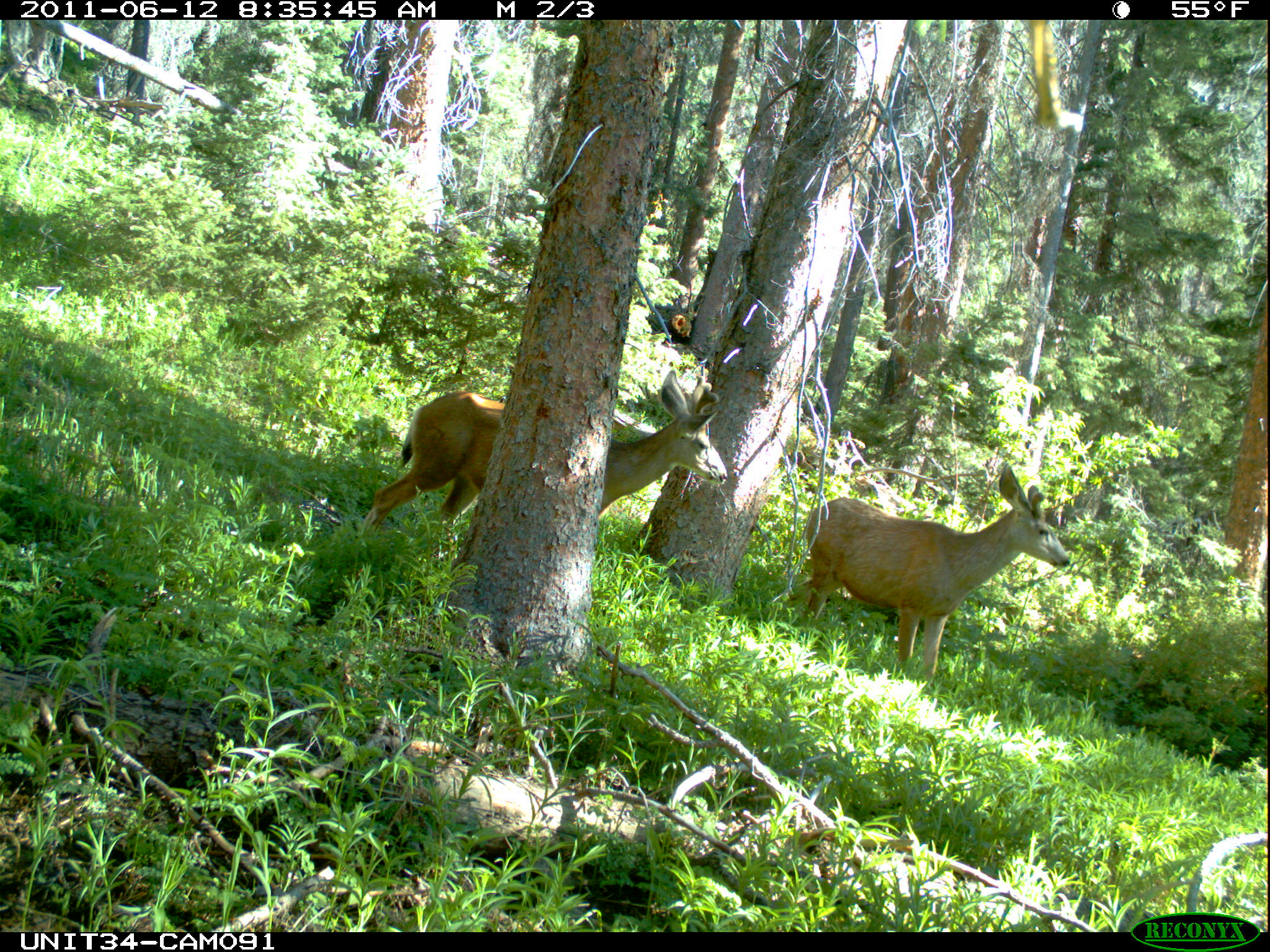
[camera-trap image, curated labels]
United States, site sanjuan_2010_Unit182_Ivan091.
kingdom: Animalia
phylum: Chordata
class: Mammalia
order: Artiodactyla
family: Cervidae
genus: Odocoileus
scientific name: Odocoileus hemionus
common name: mule deer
Odocoileus hemionus (mule deer).